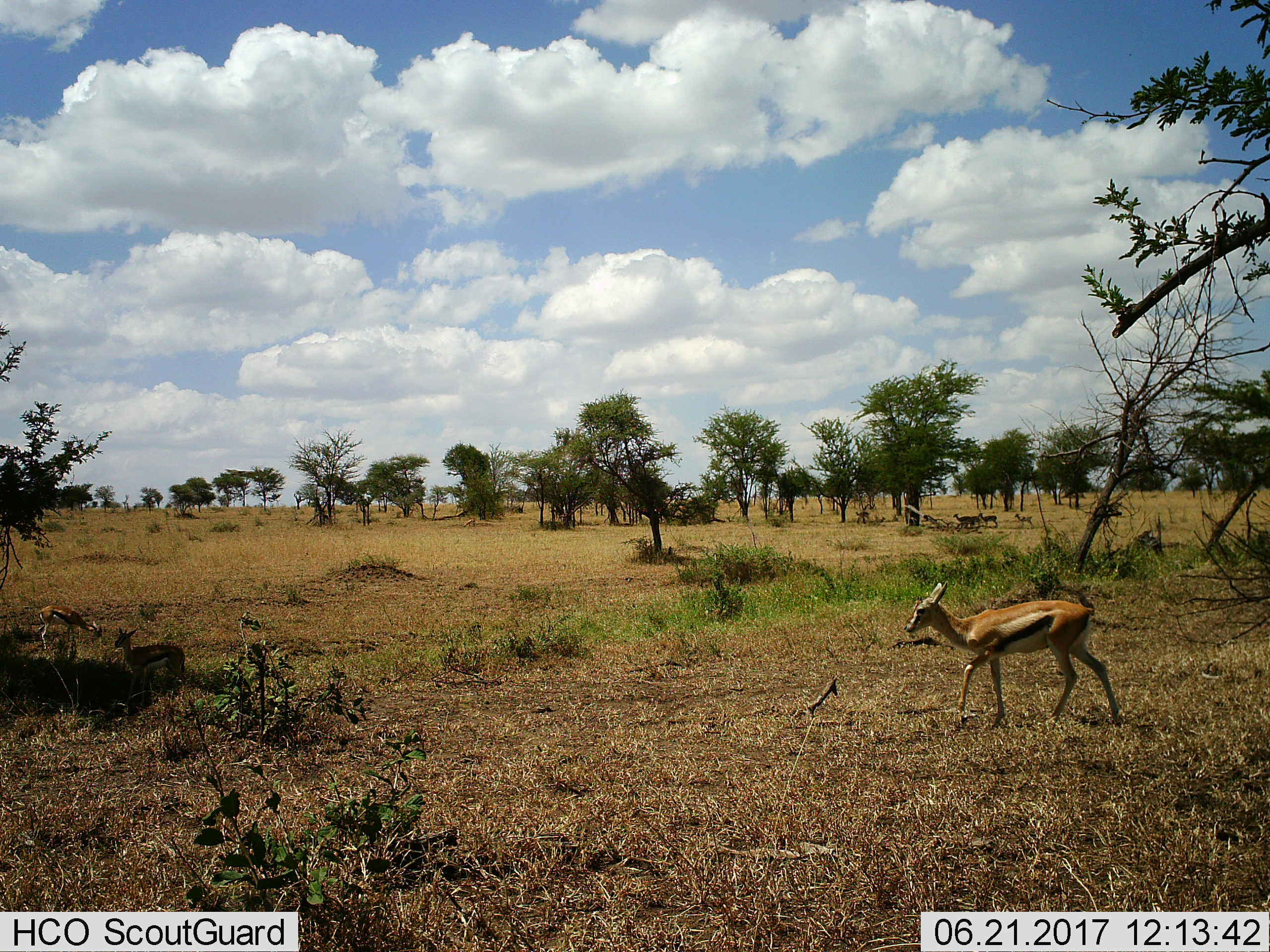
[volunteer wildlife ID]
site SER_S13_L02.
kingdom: Animalia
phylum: Chordata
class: Mammalia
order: Artiodactyla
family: Bovidae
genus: Eudorcas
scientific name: Eudorcas thomsonii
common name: thomson's gazelle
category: gazellethomsons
Gazellethomsons (thomson's gazelle) (Eudorcas thomsonii), count 6. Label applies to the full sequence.